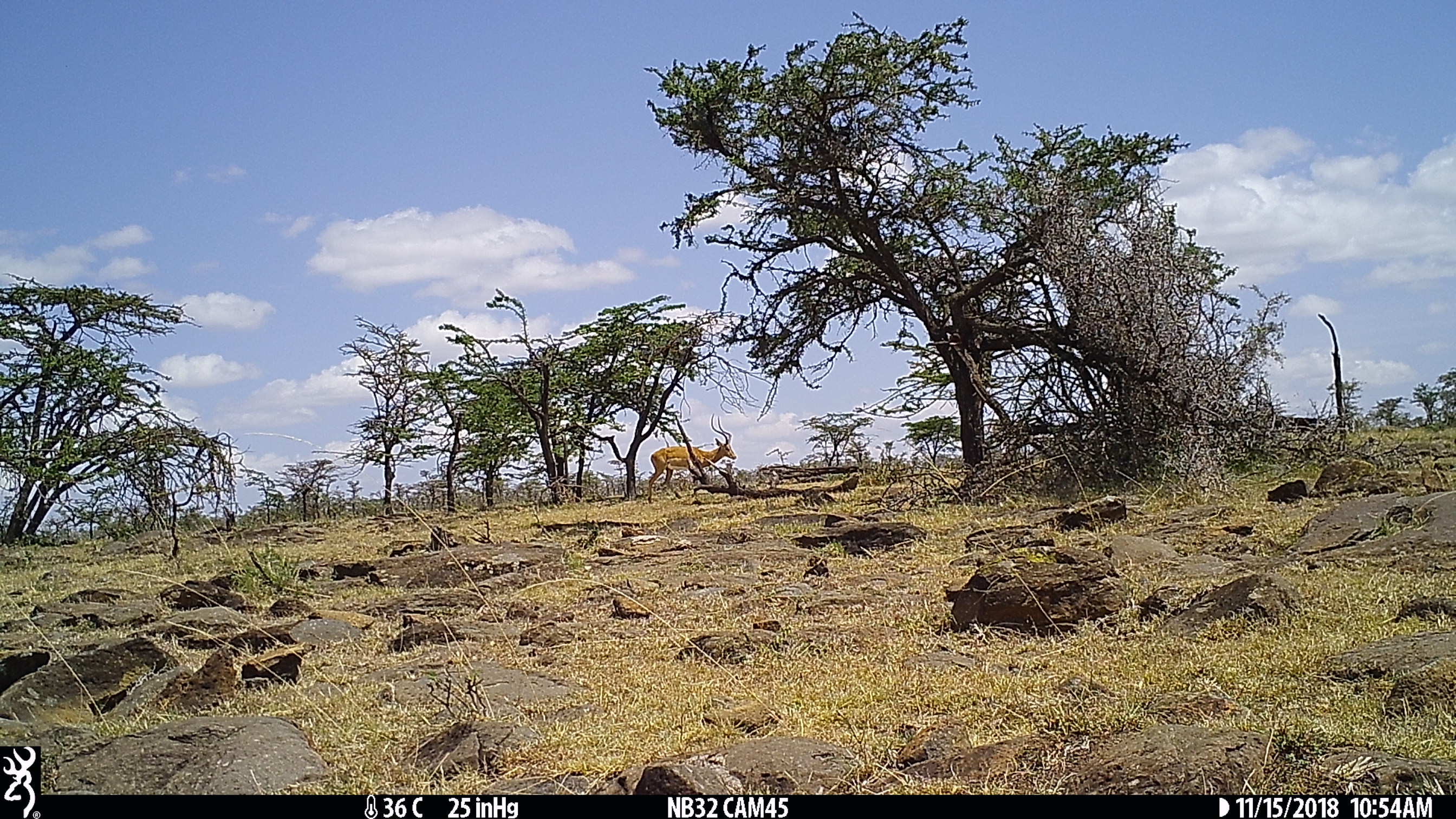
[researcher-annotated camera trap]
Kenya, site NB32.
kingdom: Animalia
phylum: Chordata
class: Mammalia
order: Artiodactyla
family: Bovidae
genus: Aepyceros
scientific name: Aepyceros melampus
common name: impala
Impala (Aepyceros melampus).